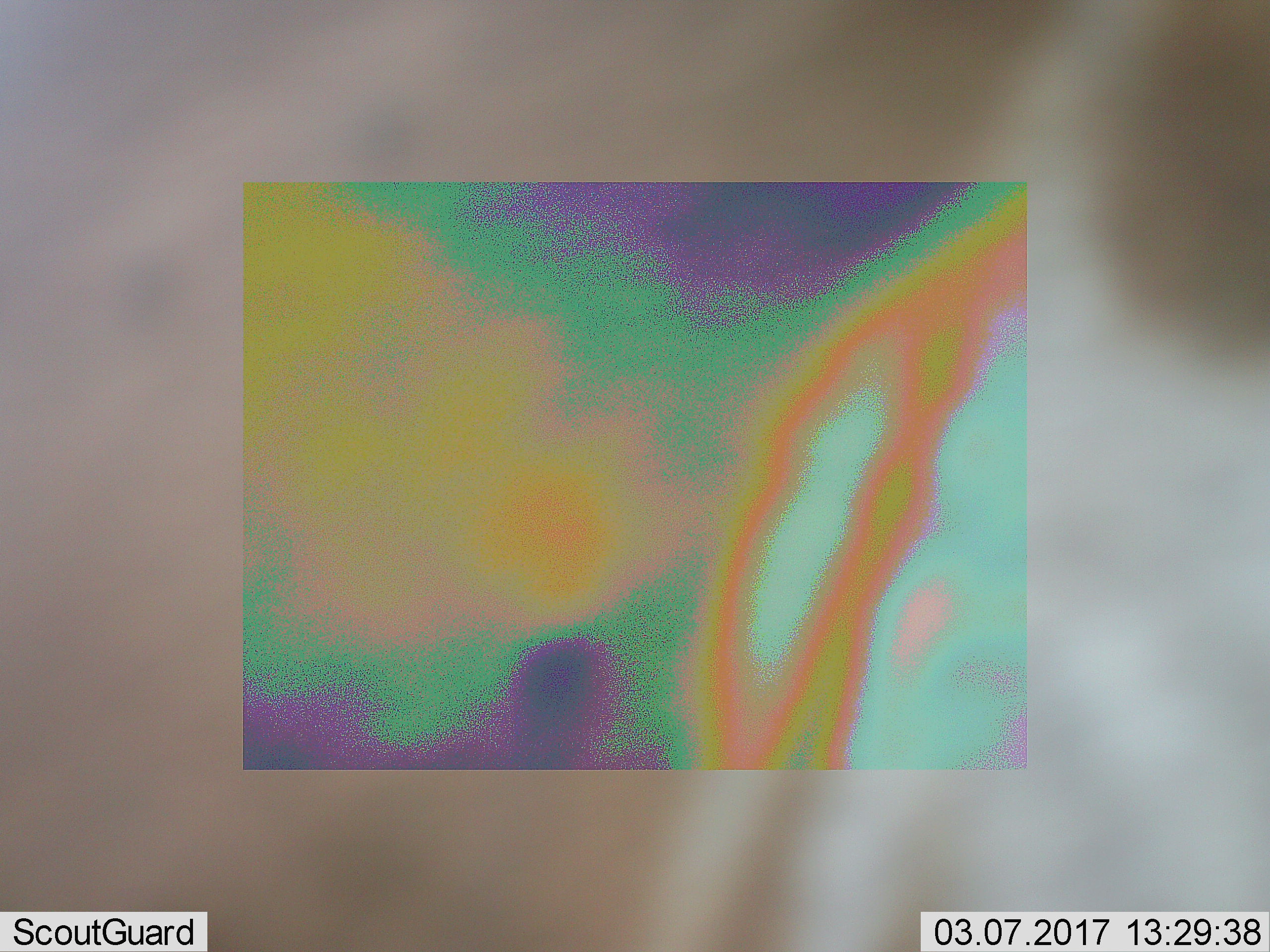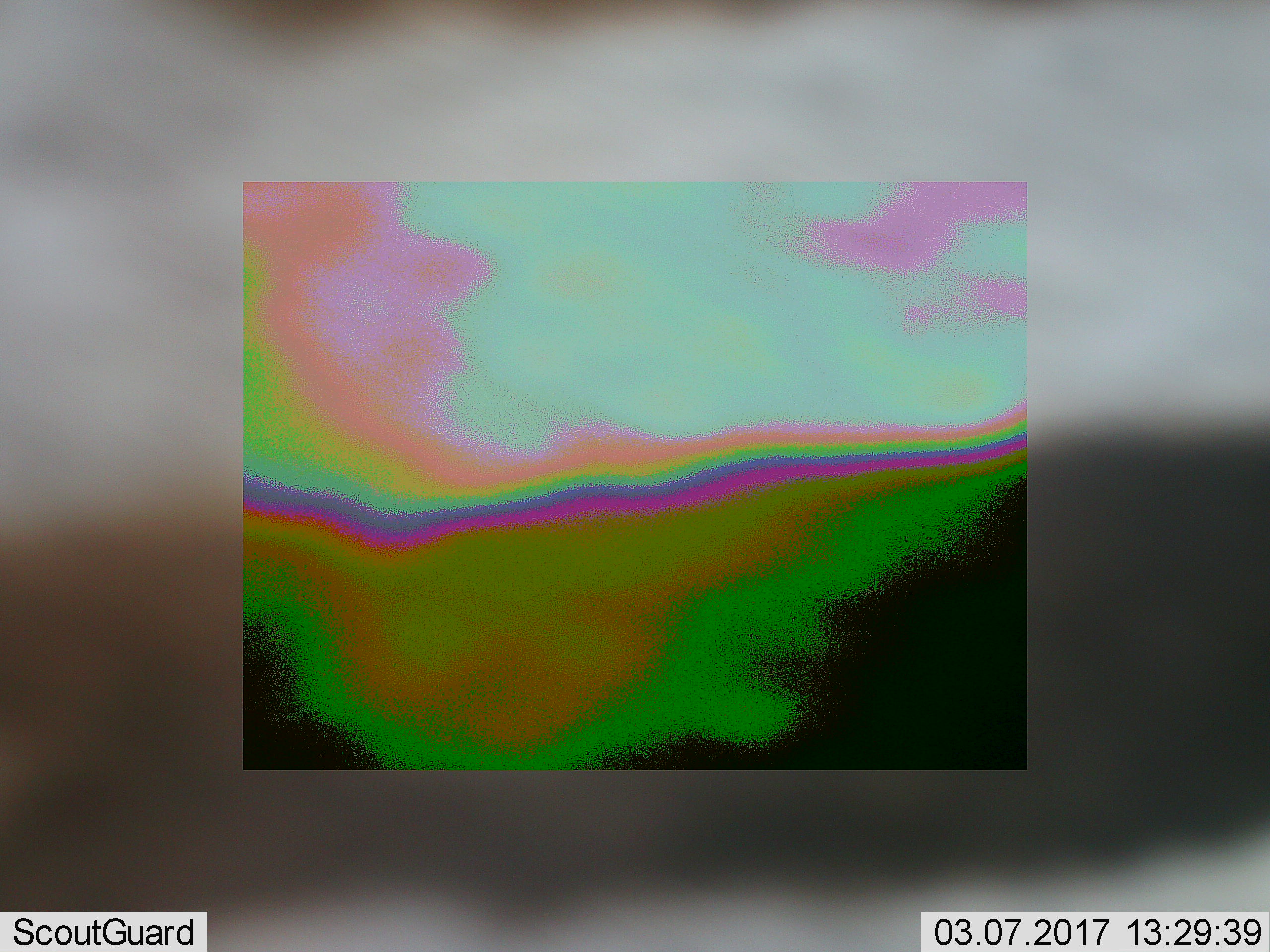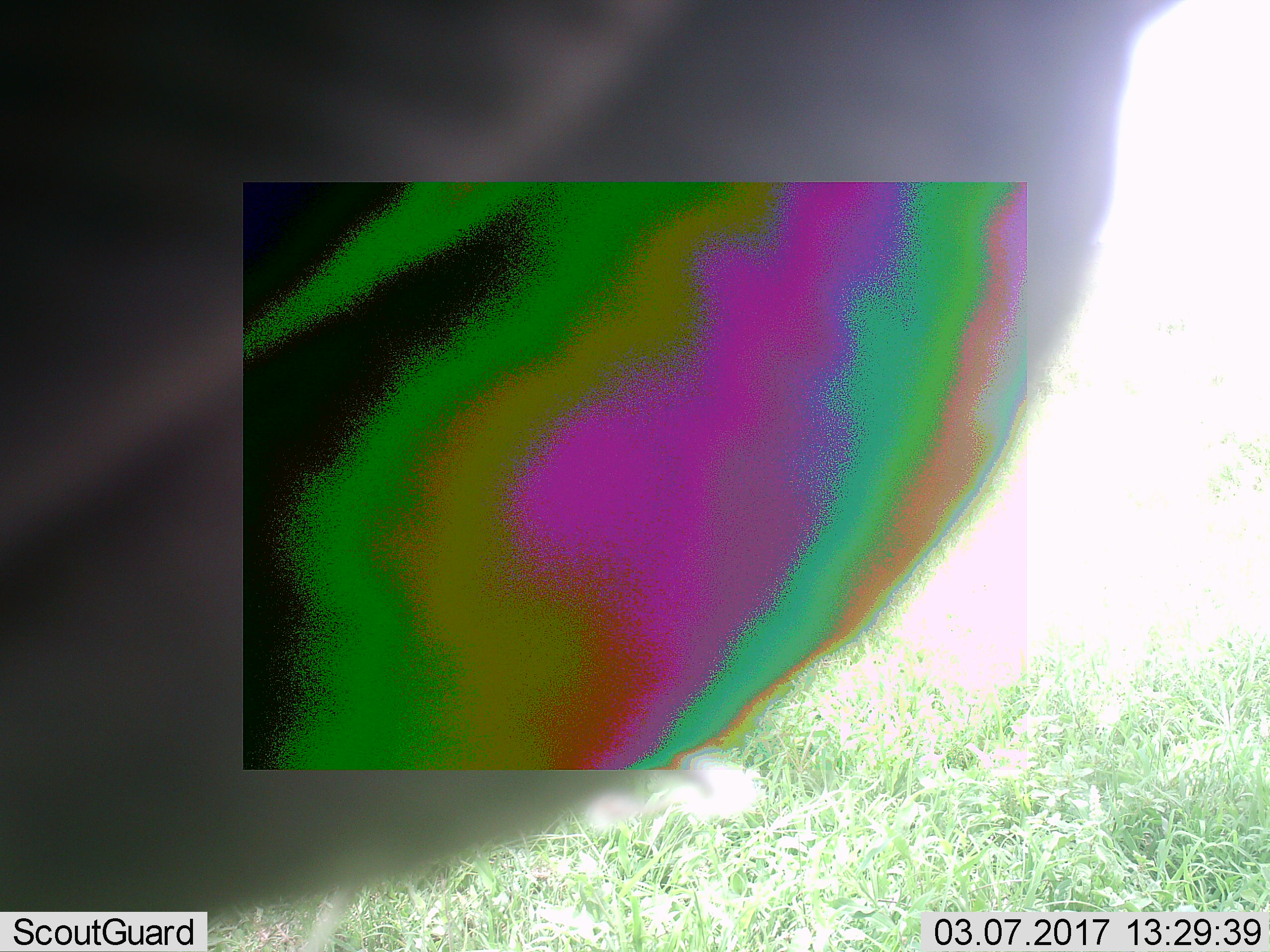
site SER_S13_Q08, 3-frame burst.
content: unidentified animal